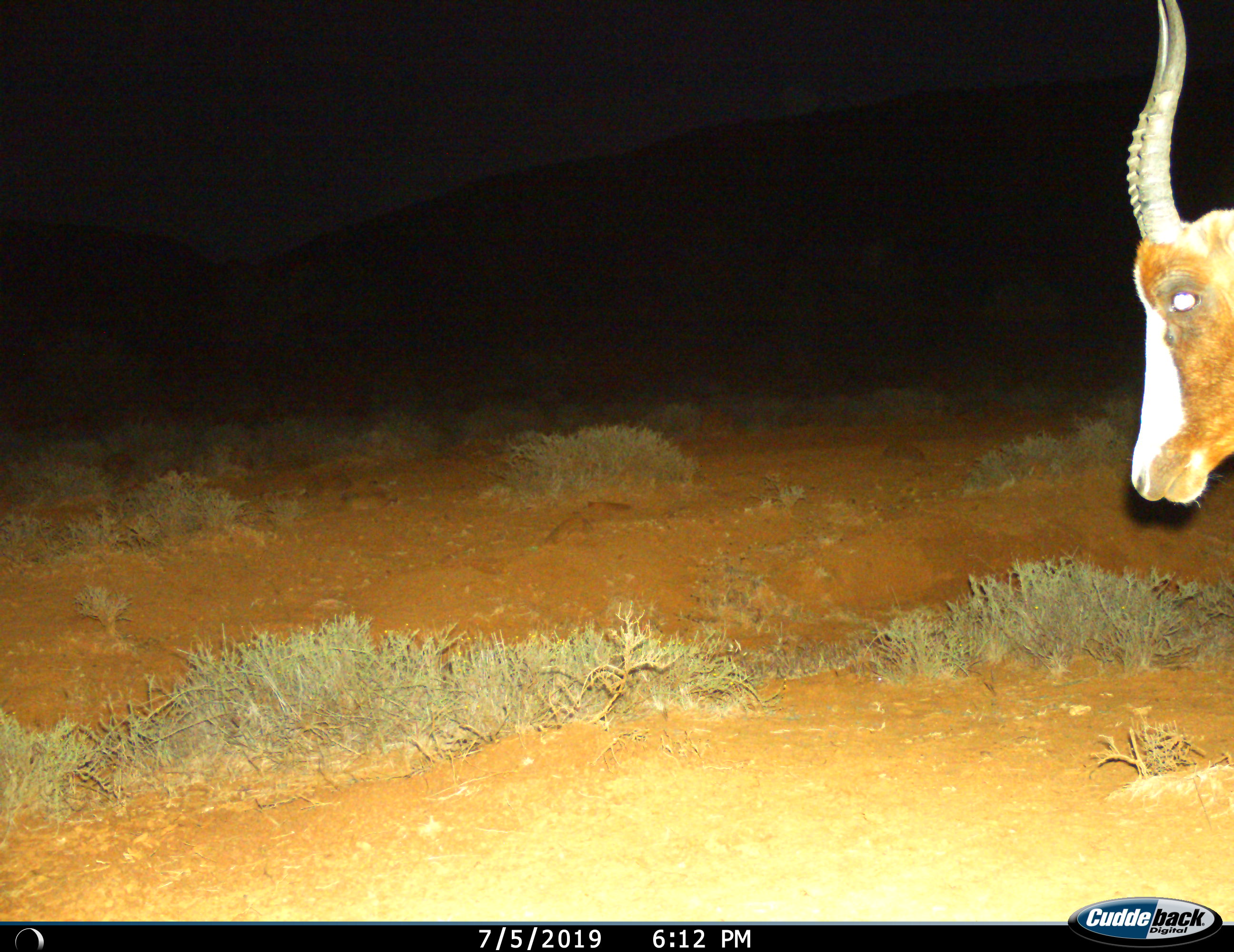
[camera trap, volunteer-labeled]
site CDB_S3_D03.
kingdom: Animalia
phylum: Chordata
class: Mammalia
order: Artiodactyla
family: Bovidae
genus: Damaliscus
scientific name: Damaliscus pygargus phillipsi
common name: blesbok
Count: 1.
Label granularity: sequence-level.